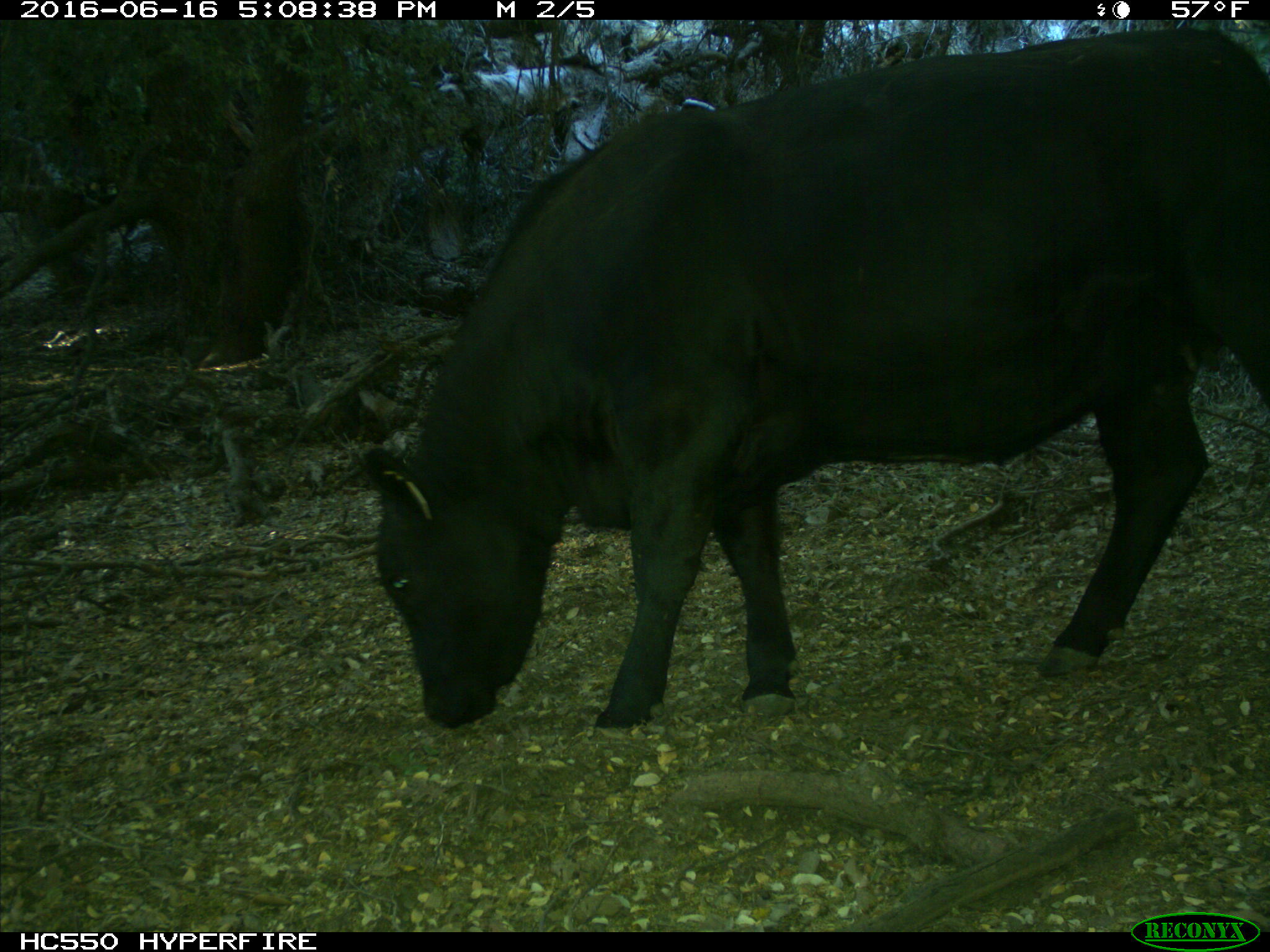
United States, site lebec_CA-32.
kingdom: Animalia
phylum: Chordata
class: Mammalia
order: Artiodactyla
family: Bovidae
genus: Bos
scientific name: Bos taurus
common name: domestic cow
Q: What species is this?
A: Bos taurus (domestic cow).